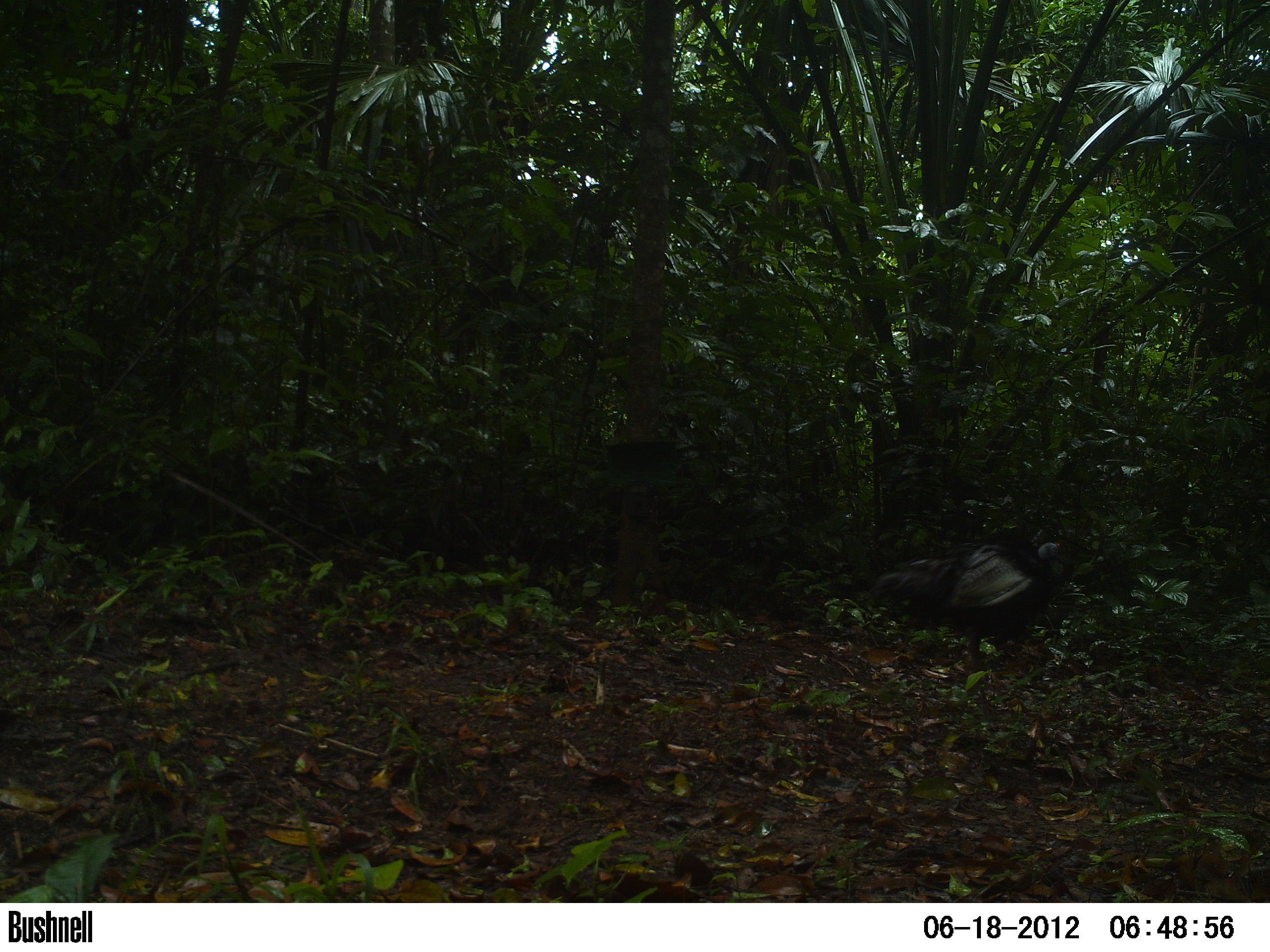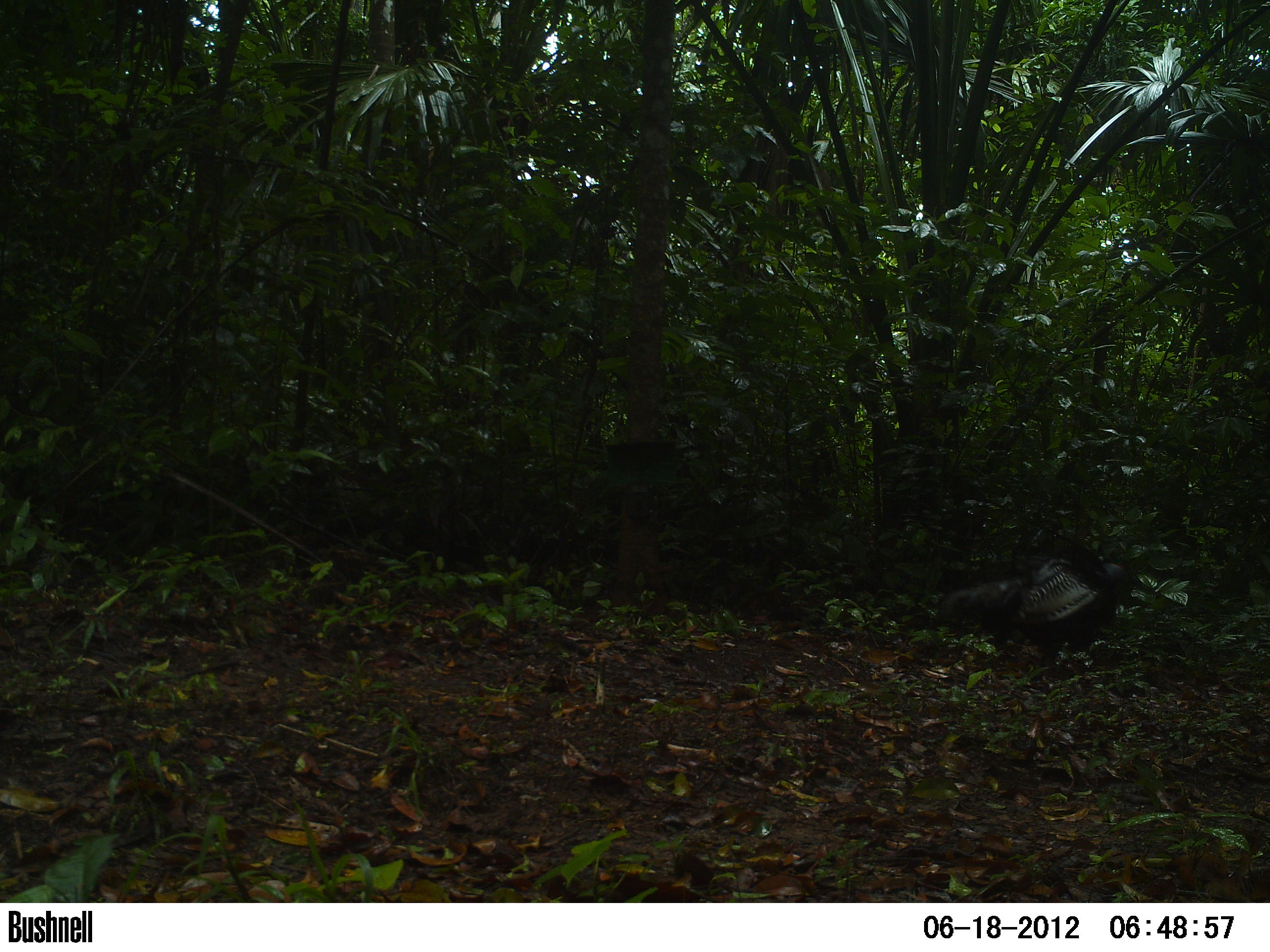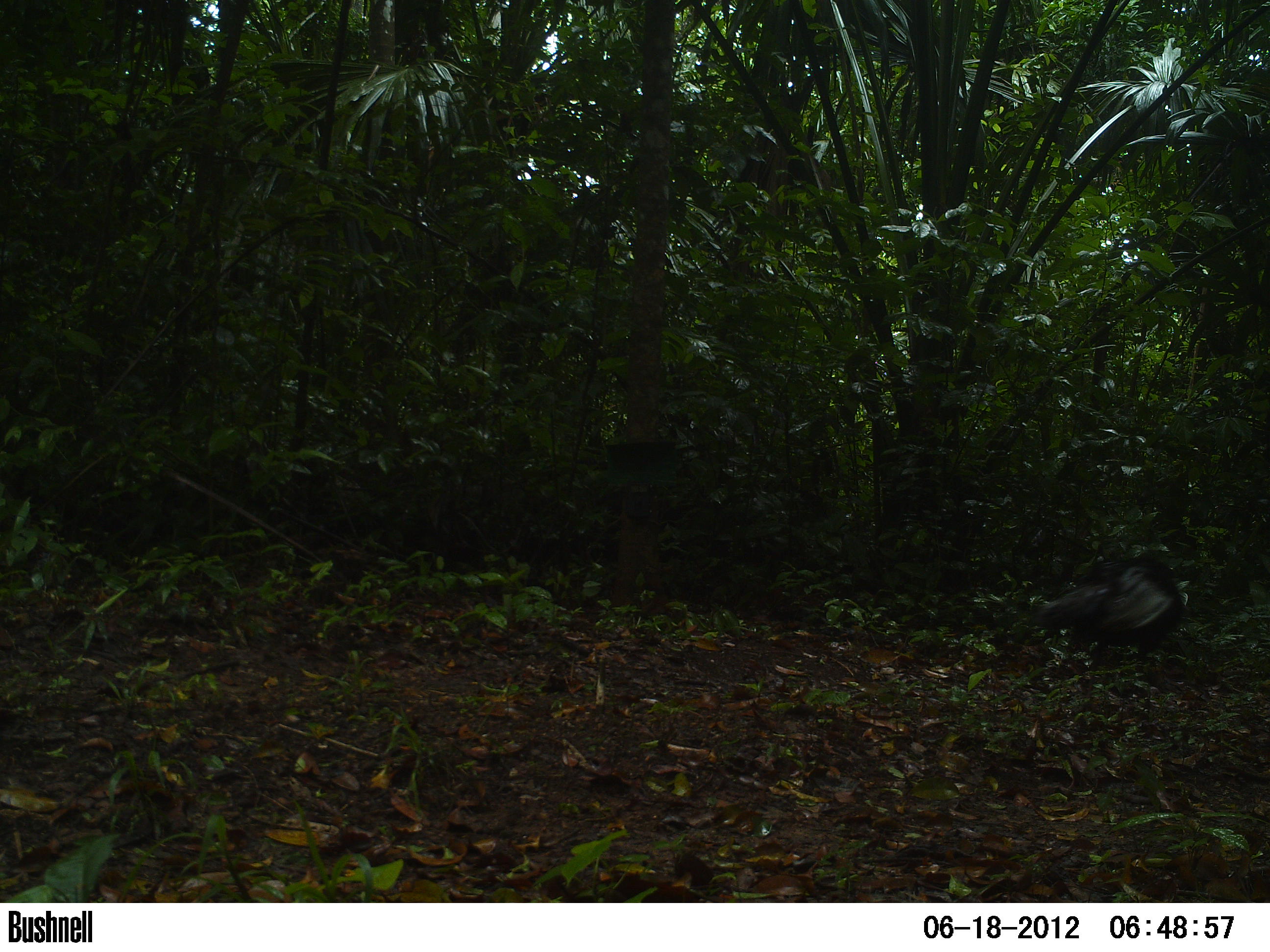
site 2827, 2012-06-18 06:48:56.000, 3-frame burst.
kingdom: Animalia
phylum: Chordata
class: Aves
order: Galliformes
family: Phasianidae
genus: Meleagris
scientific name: Meleagris ocellata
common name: ocellated turkey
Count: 1.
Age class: adult.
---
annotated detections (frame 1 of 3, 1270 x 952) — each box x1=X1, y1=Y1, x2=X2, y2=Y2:
meleagris ocellata: x1=867, y1=532, x2=1062, y2=720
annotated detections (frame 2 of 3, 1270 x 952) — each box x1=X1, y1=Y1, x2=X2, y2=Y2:
meleagris ocellata: x1=940, y1=543, x2=1130, y2=710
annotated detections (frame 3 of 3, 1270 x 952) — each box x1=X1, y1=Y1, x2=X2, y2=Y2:
meleagris ocellata: x1=1032, y1=556, x2=1184, y2=698